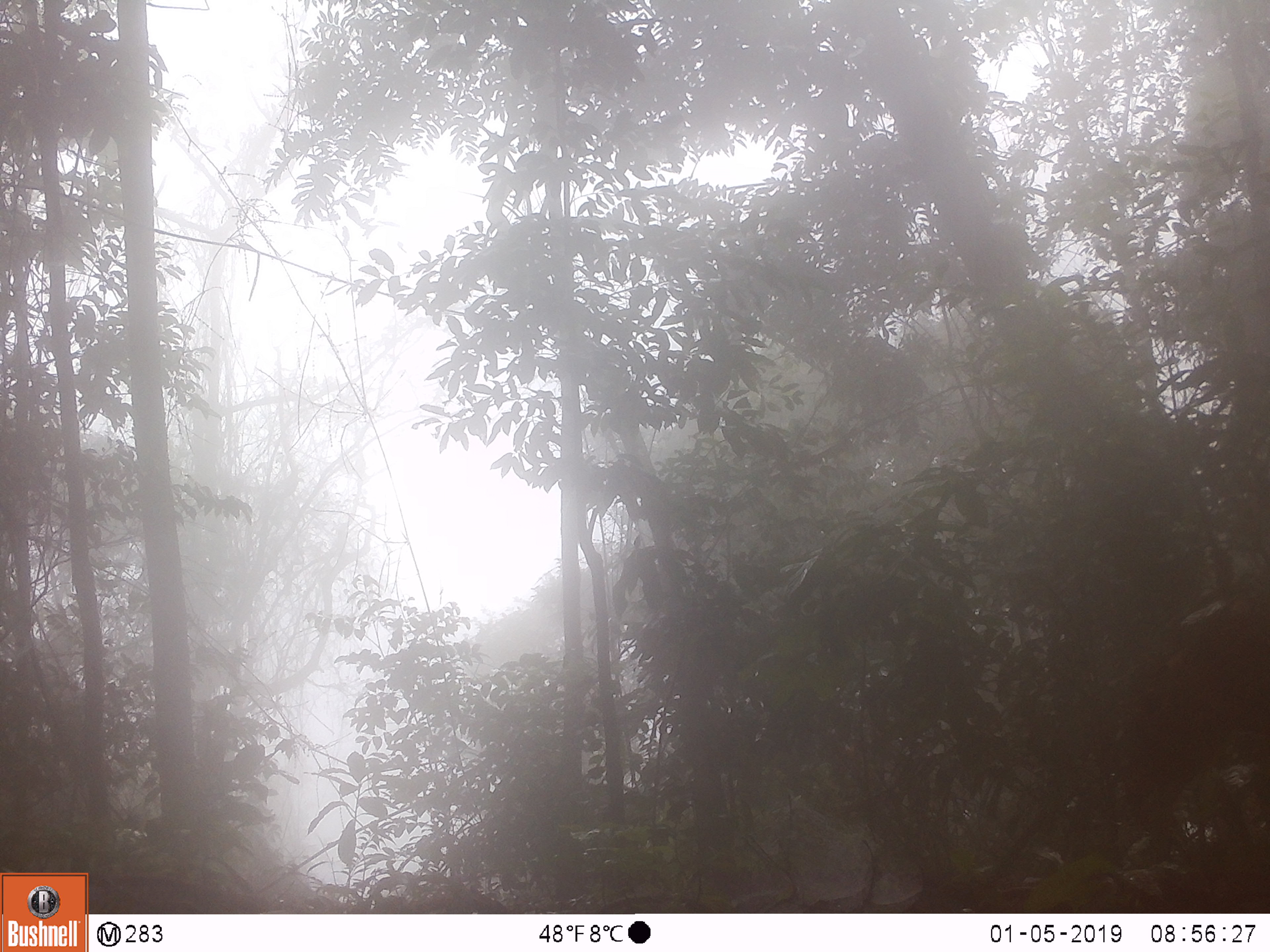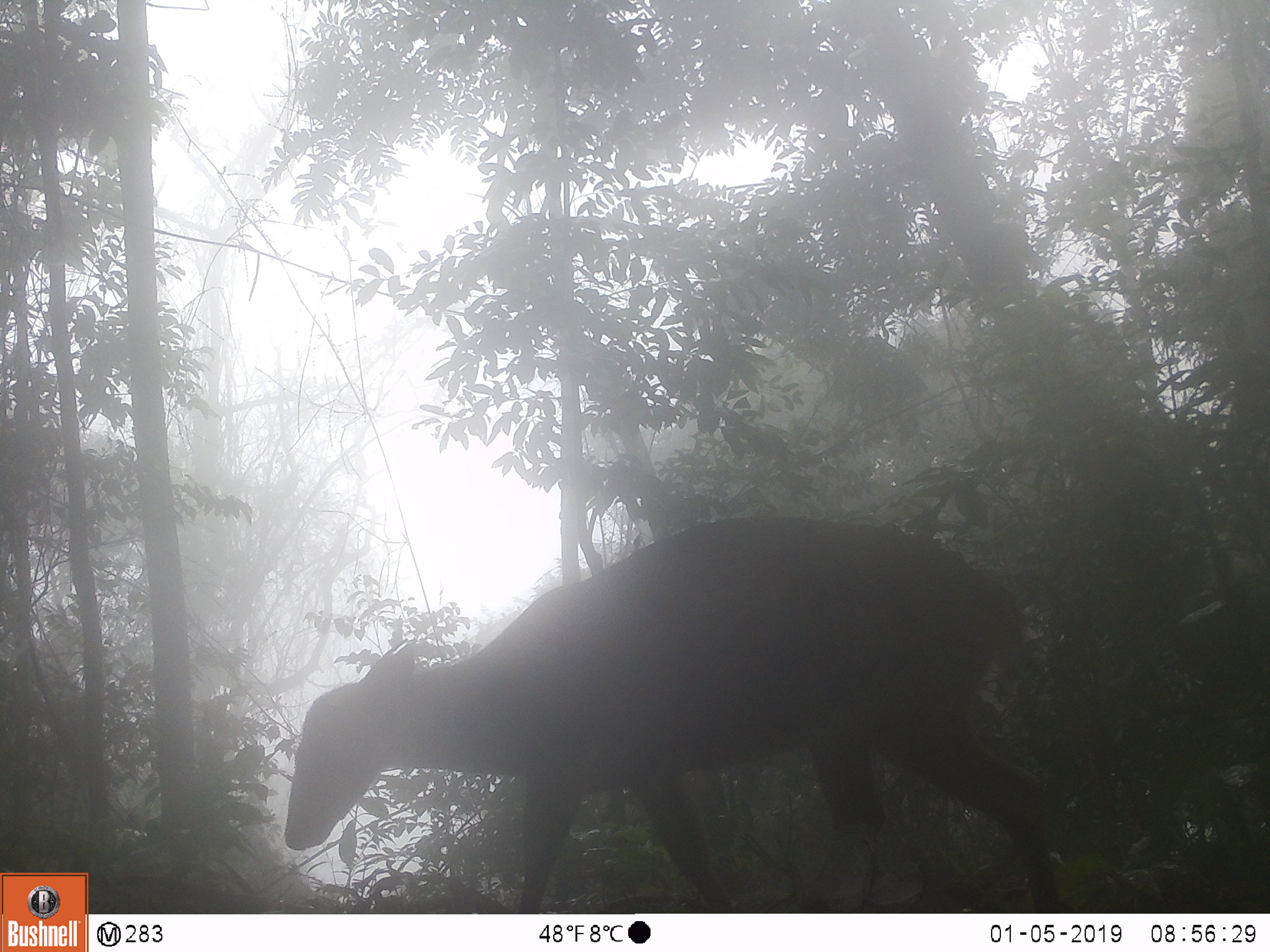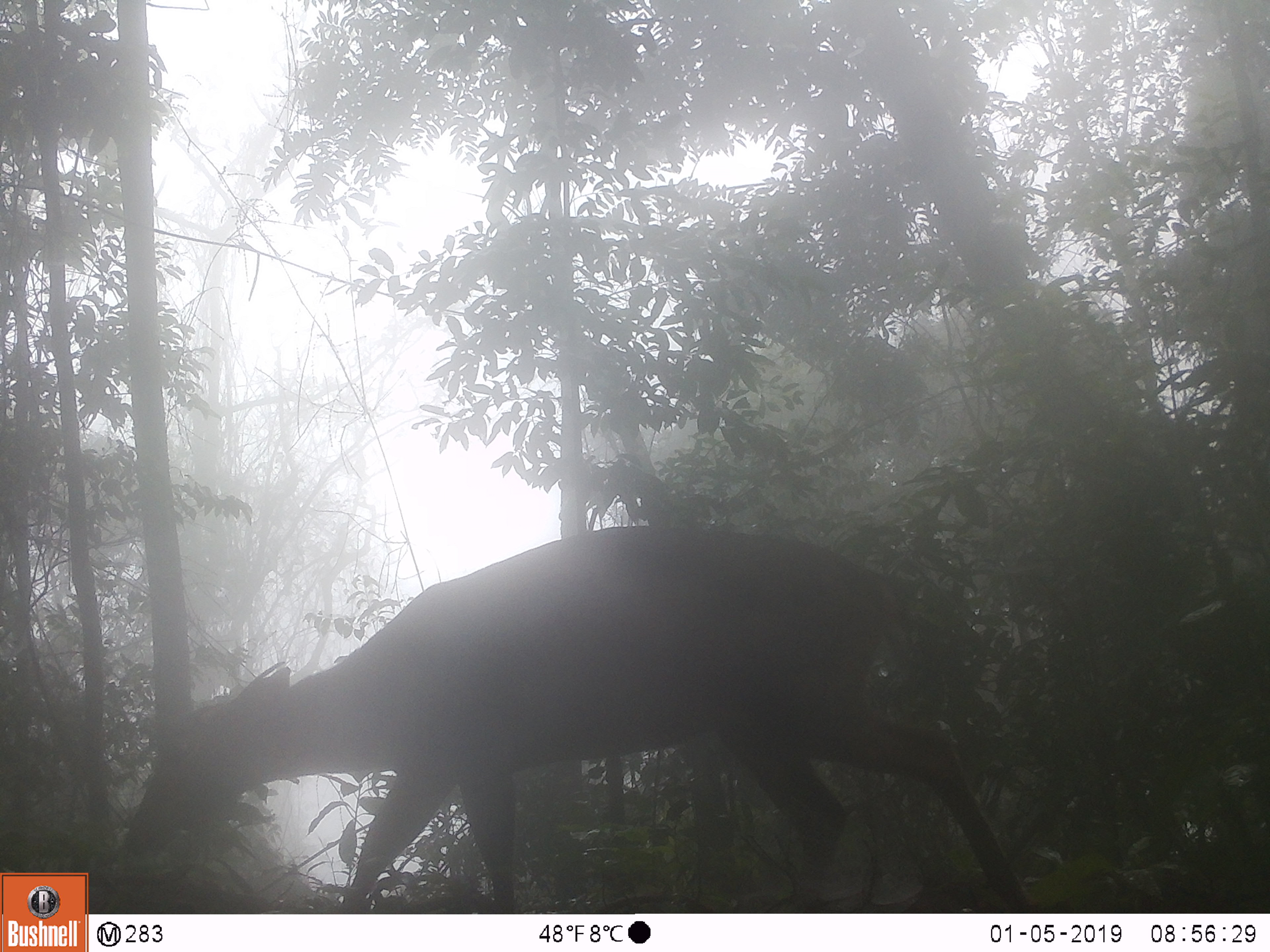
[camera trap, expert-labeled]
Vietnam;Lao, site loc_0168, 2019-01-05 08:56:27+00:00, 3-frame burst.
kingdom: Animalia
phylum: Chordata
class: Mammalia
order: Artiodactyla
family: Cervidae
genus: Muntiacus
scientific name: Muntiacus vuquangensis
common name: large-antlered muntjac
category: large antlered muntjac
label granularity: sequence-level